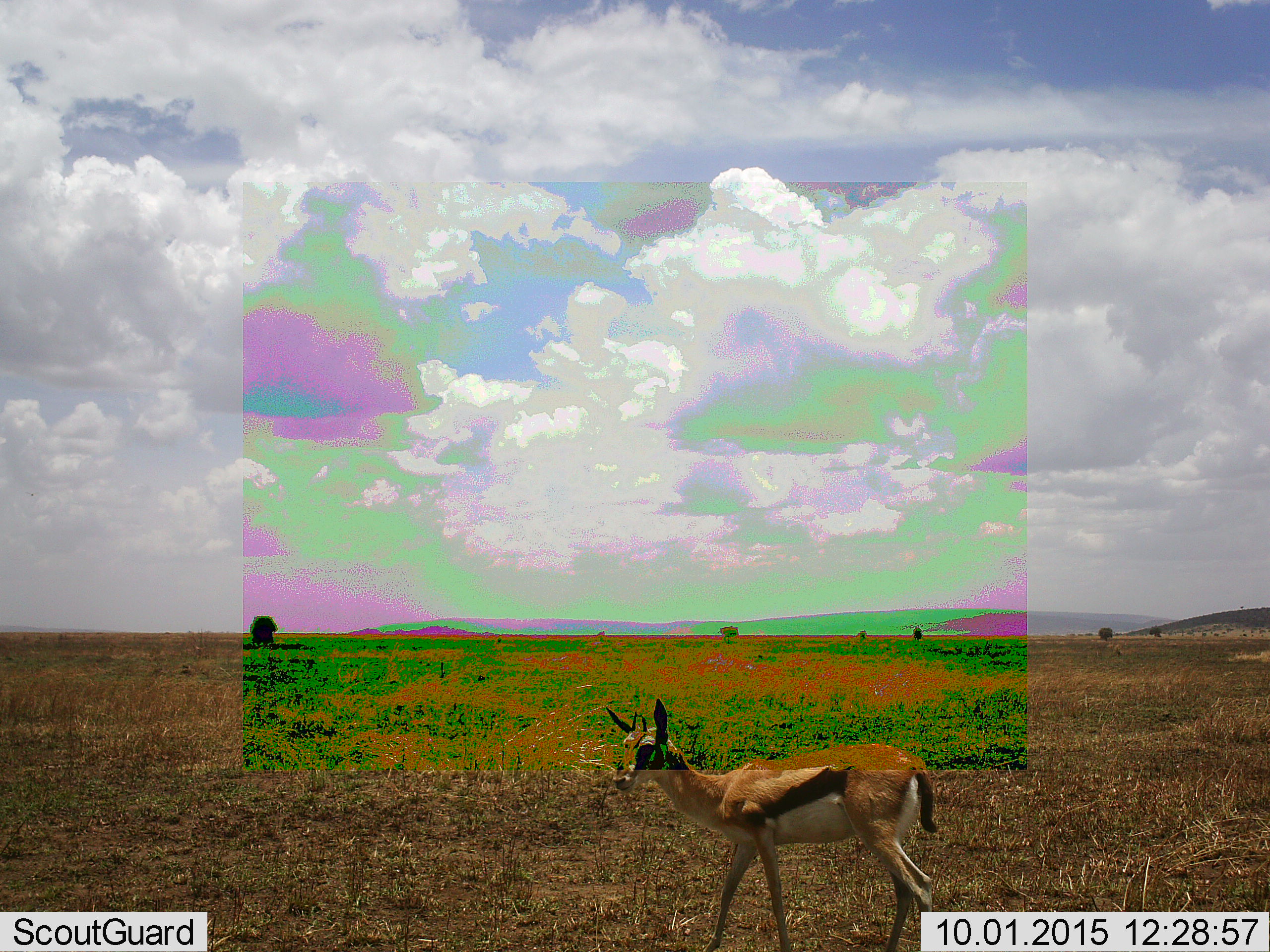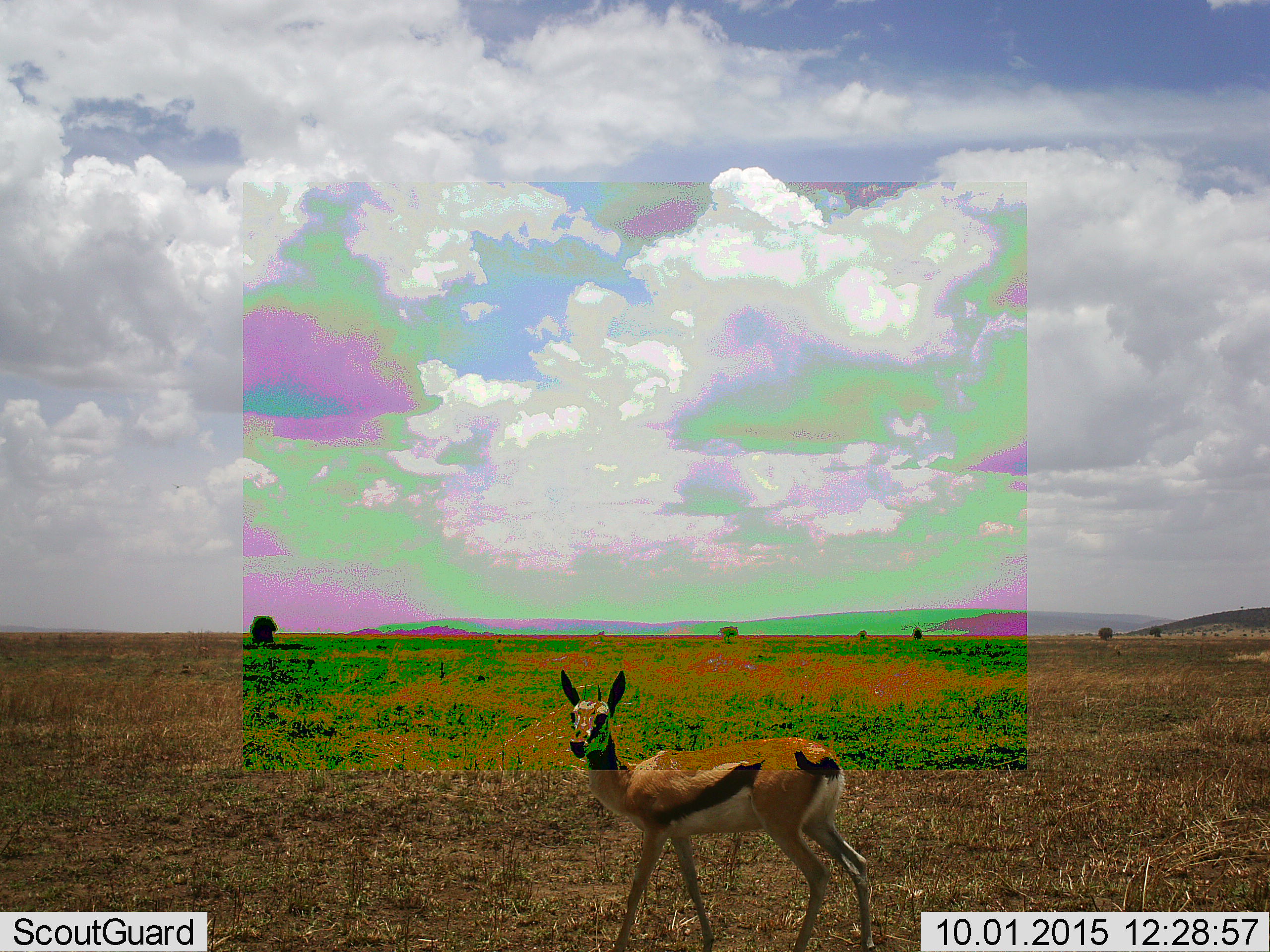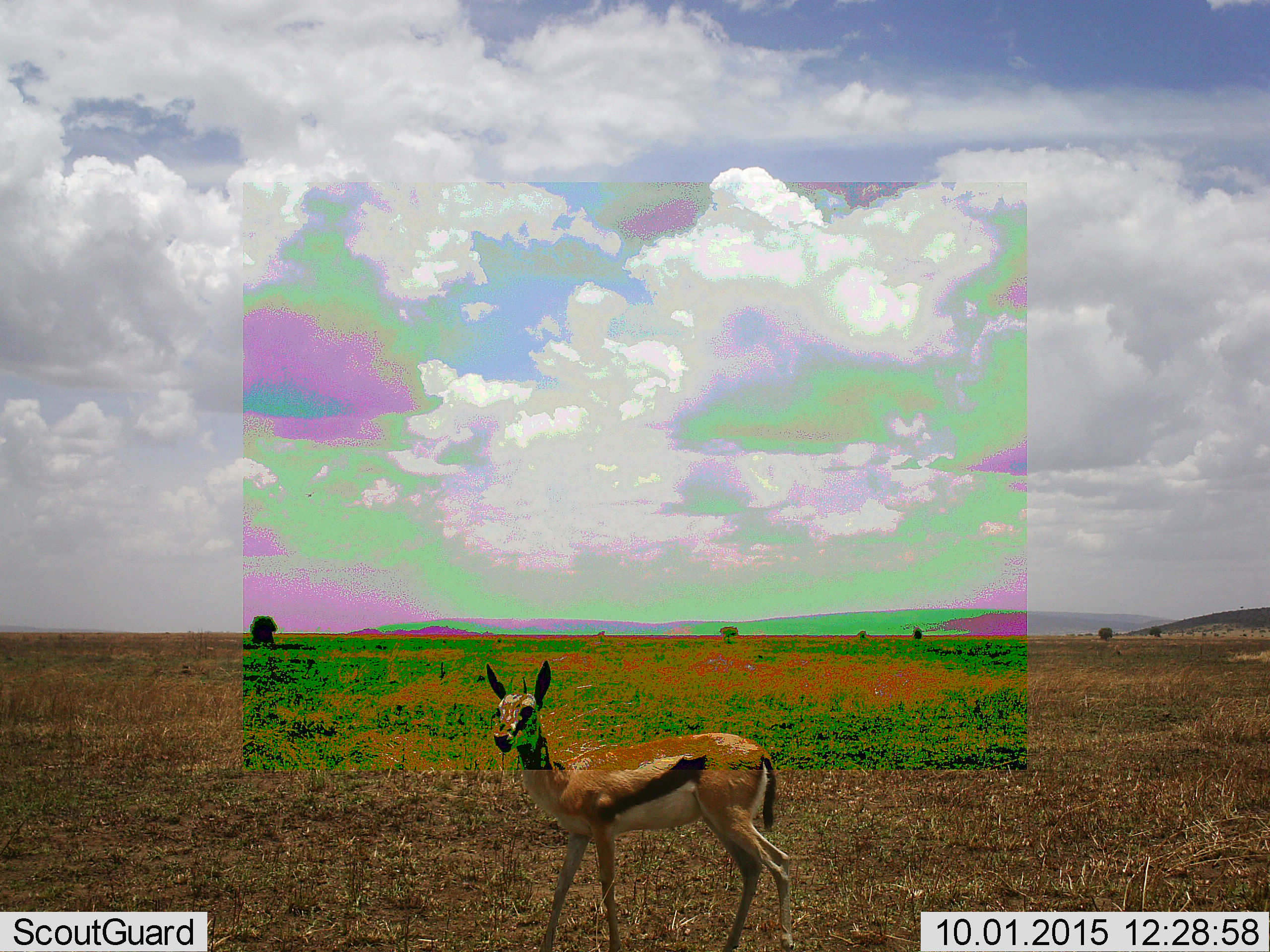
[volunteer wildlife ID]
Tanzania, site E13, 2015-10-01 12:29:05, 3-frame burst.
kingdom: Animalia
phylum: Chordata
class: Mammalia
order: Artiodactyla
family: Bovidae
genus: Eudorcas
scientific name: Eudorcas thomsonii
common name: thomson's gazelle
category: gazellethomsons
Gazellethomsons (thomson's gazelle) (Eudorcas thomsonii), count 1. Behavior (volunteer vote fractions): standing 33%, resting 0%, moving 73%, interacting 0%. Young present (vote fraction): 0%. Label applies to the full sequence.